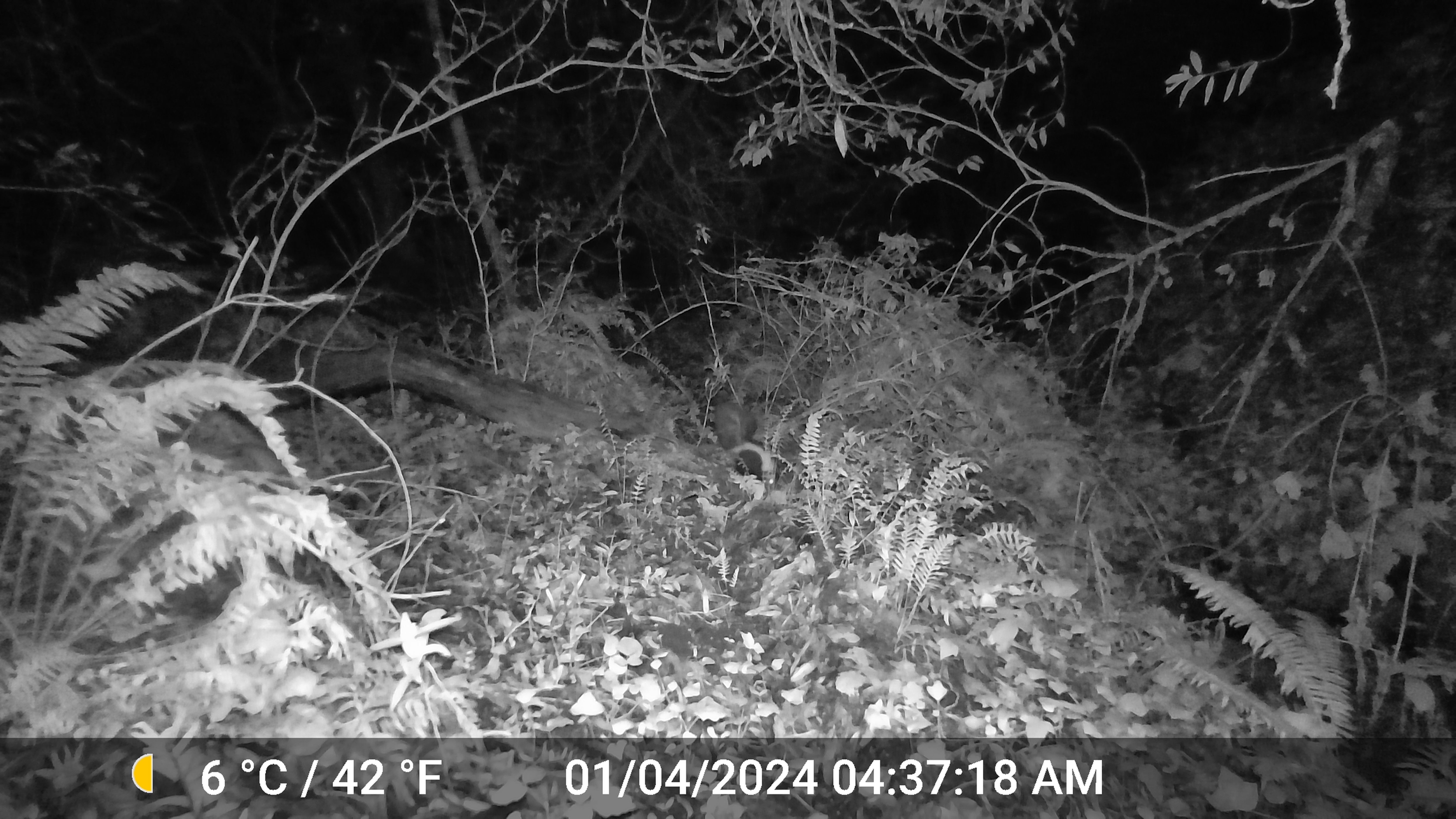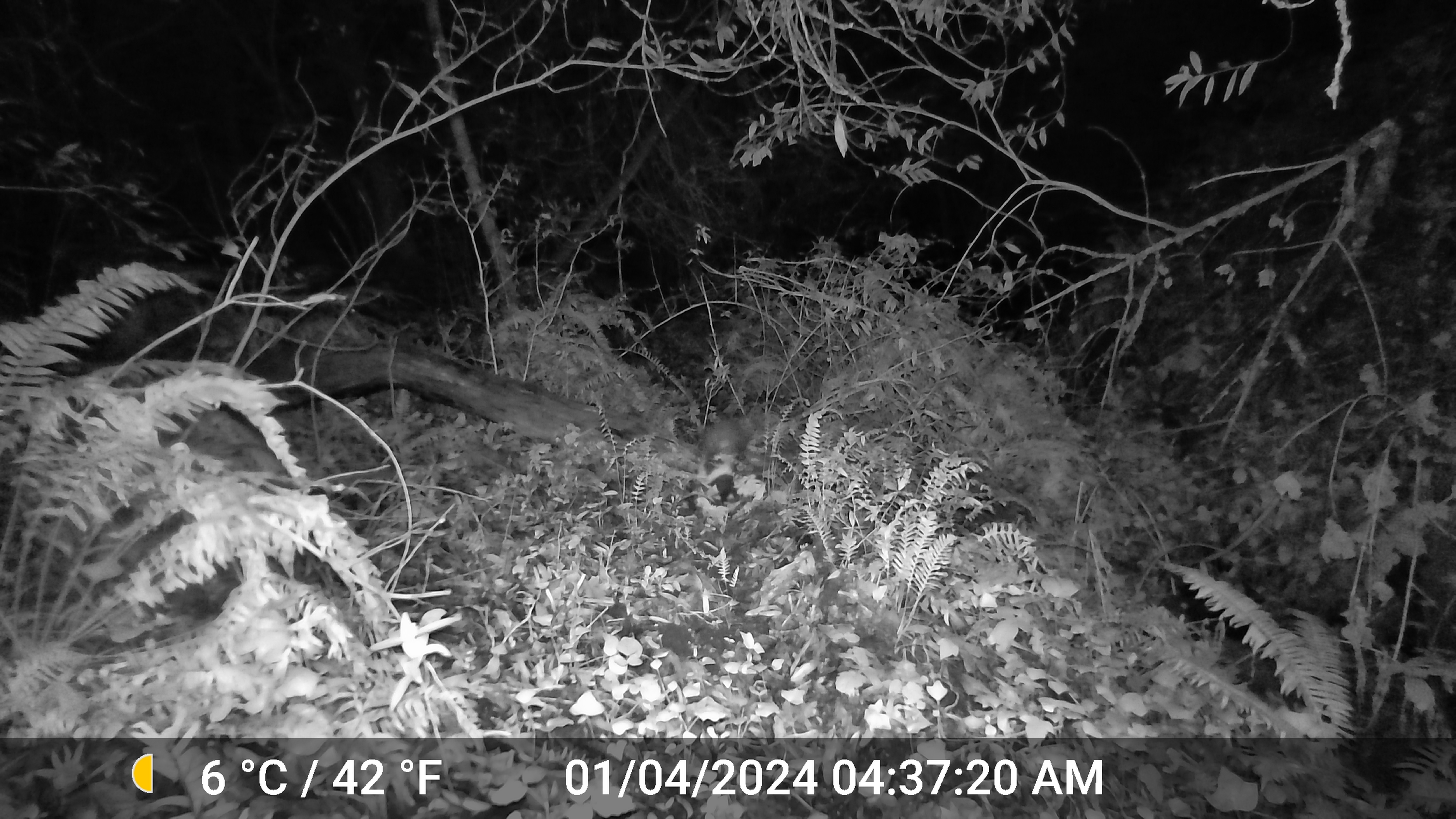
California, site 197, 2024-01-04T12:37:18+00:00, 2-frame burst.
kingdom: Animalia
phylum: Chordata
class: Mammalia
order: Carnivora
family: Mephitidae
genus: Mephitis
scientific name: Mephitis mephitis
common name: striped skunk